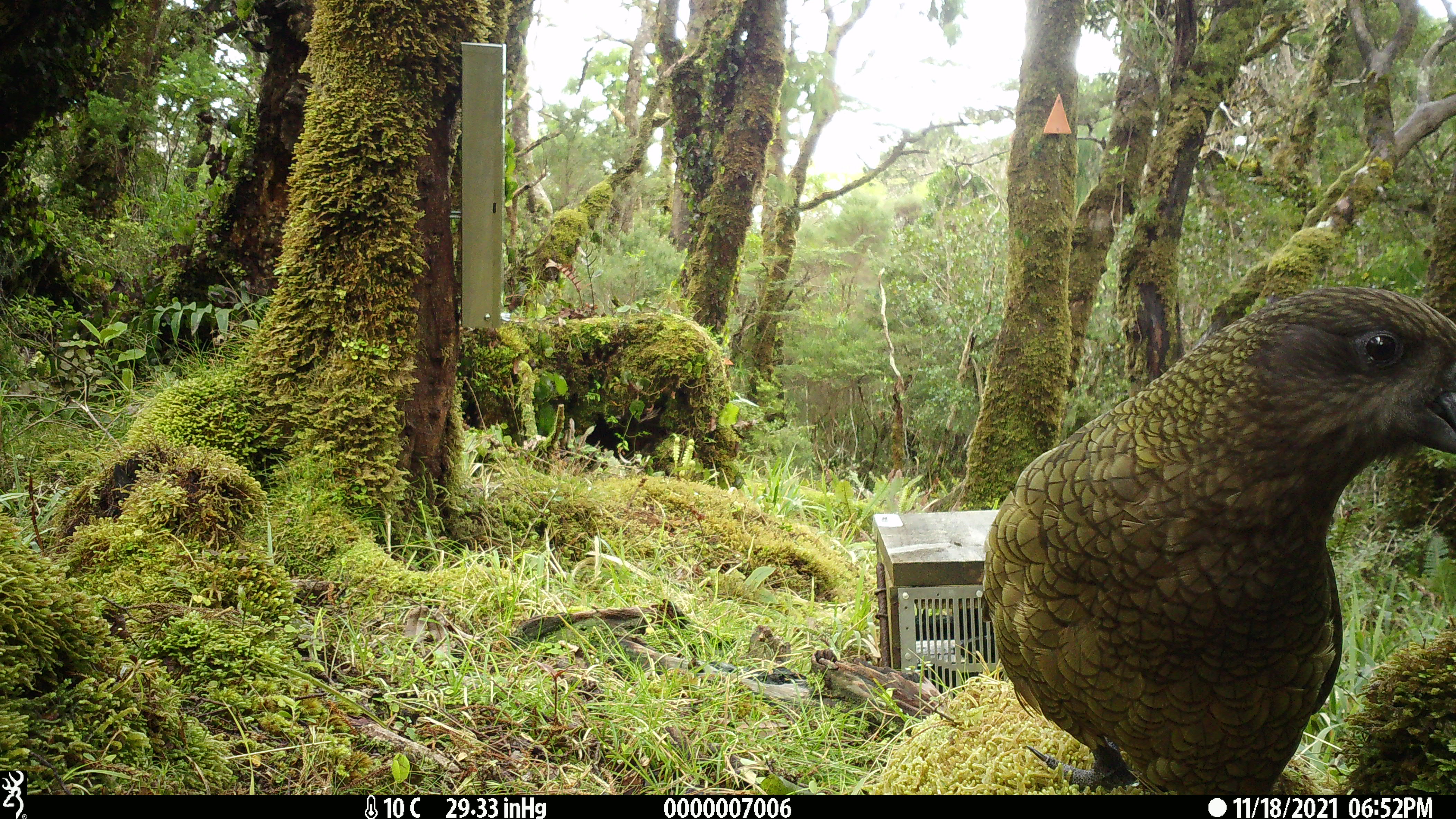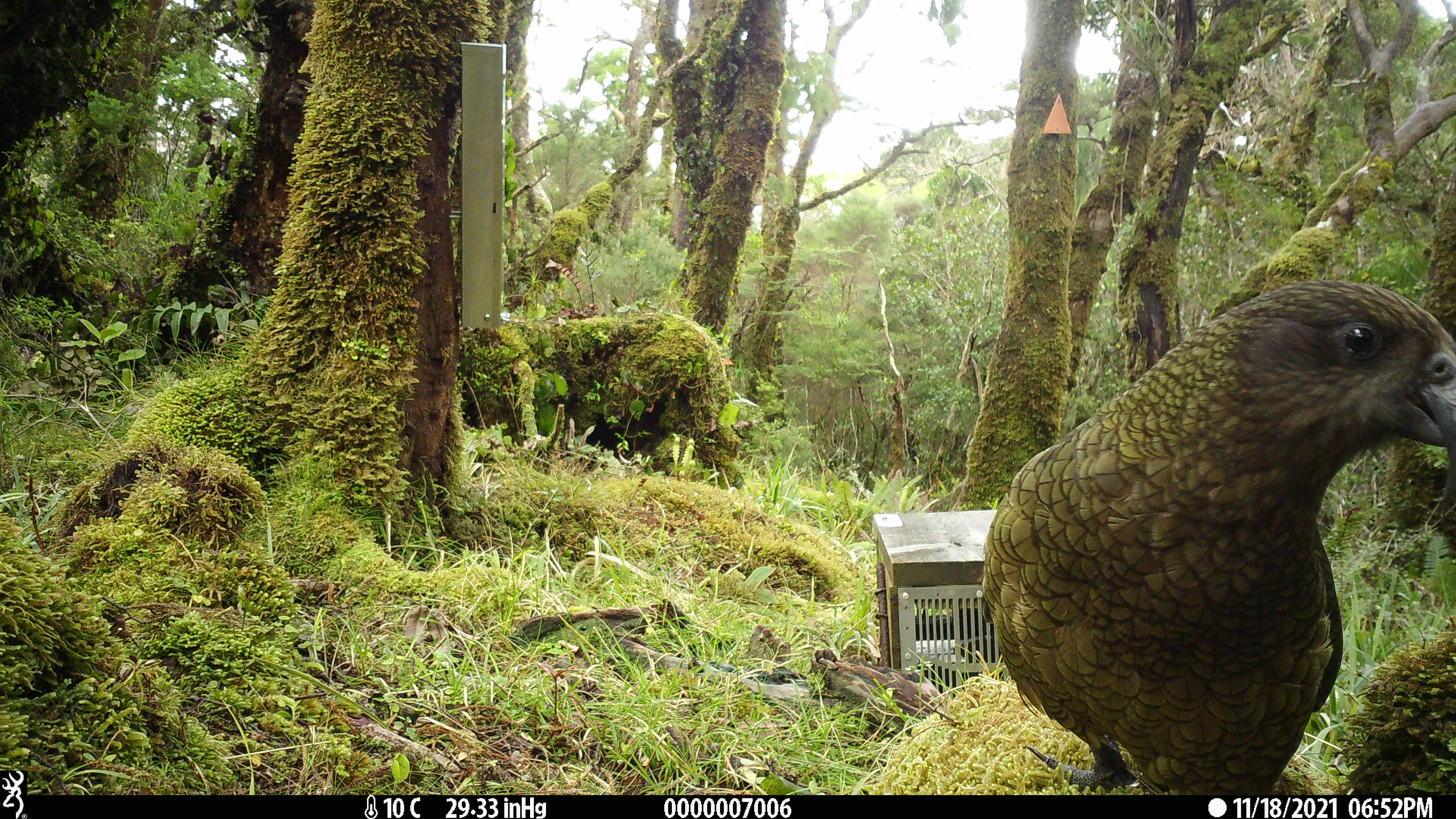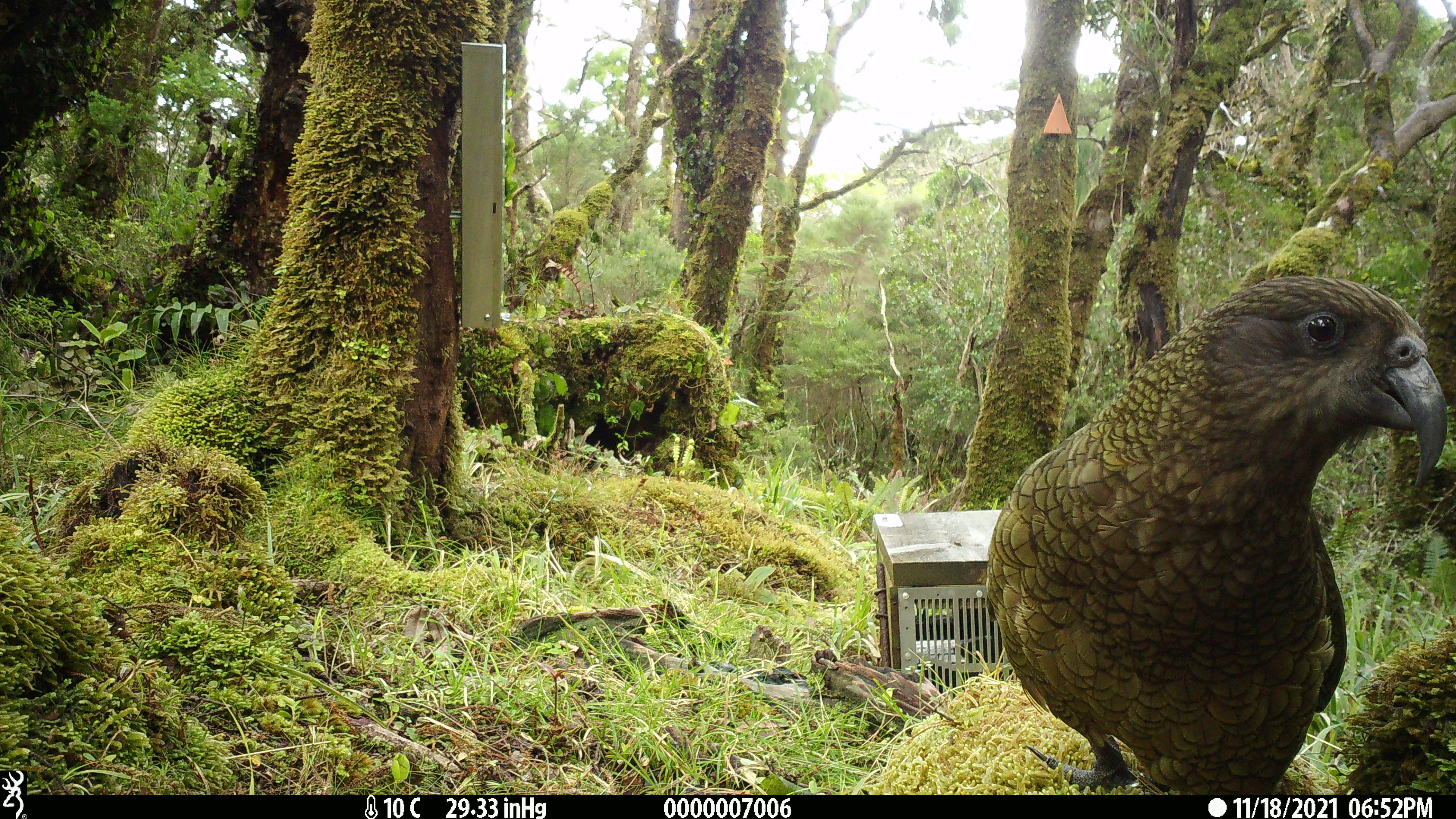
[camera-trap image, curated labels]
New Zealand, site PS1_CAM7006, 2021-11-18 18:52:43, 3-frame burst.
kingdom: Animalia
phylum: Chordata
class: Aves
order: Psittaciformes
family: Strigopidae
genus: Nestor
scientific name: Nestor notabilis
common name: kea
Kea (Nestor notabilis).